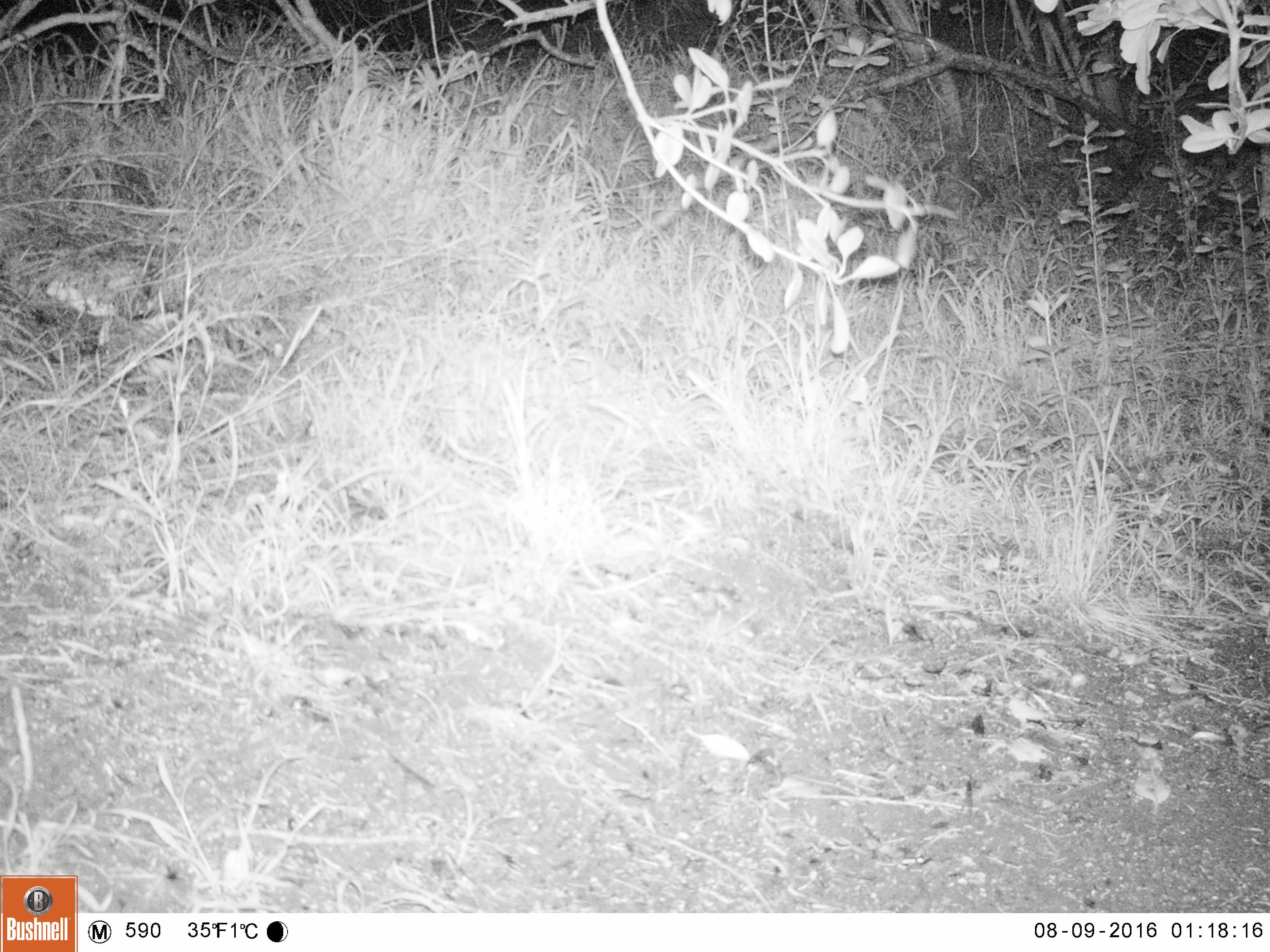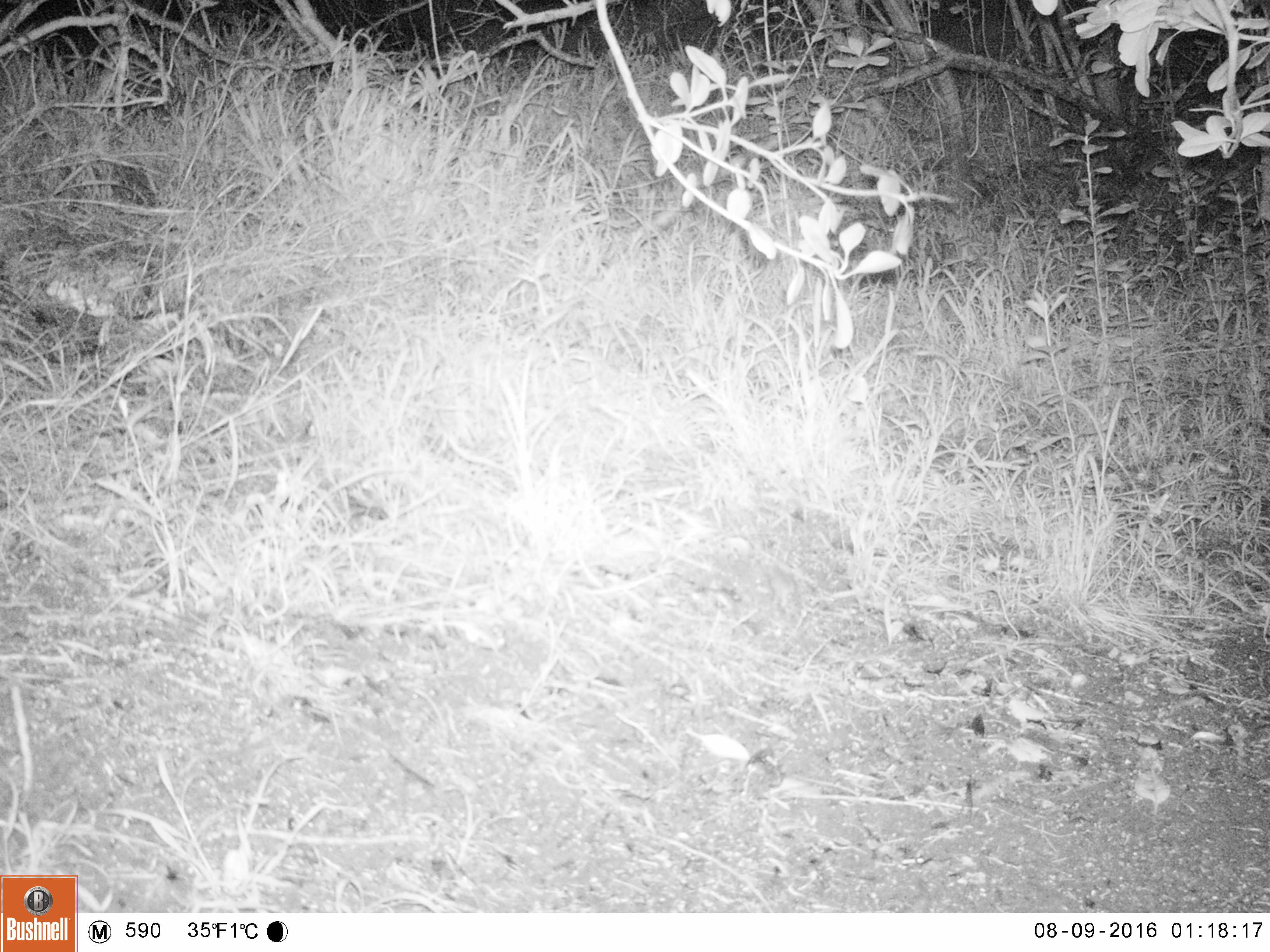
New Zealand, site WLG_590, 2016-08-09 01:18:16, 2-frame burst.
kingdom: Animalia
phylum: Chordata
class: Mammalia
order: Rodentia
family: Muridae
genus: Mus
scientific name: Mus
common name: mouse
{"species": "mouse (Mus)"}